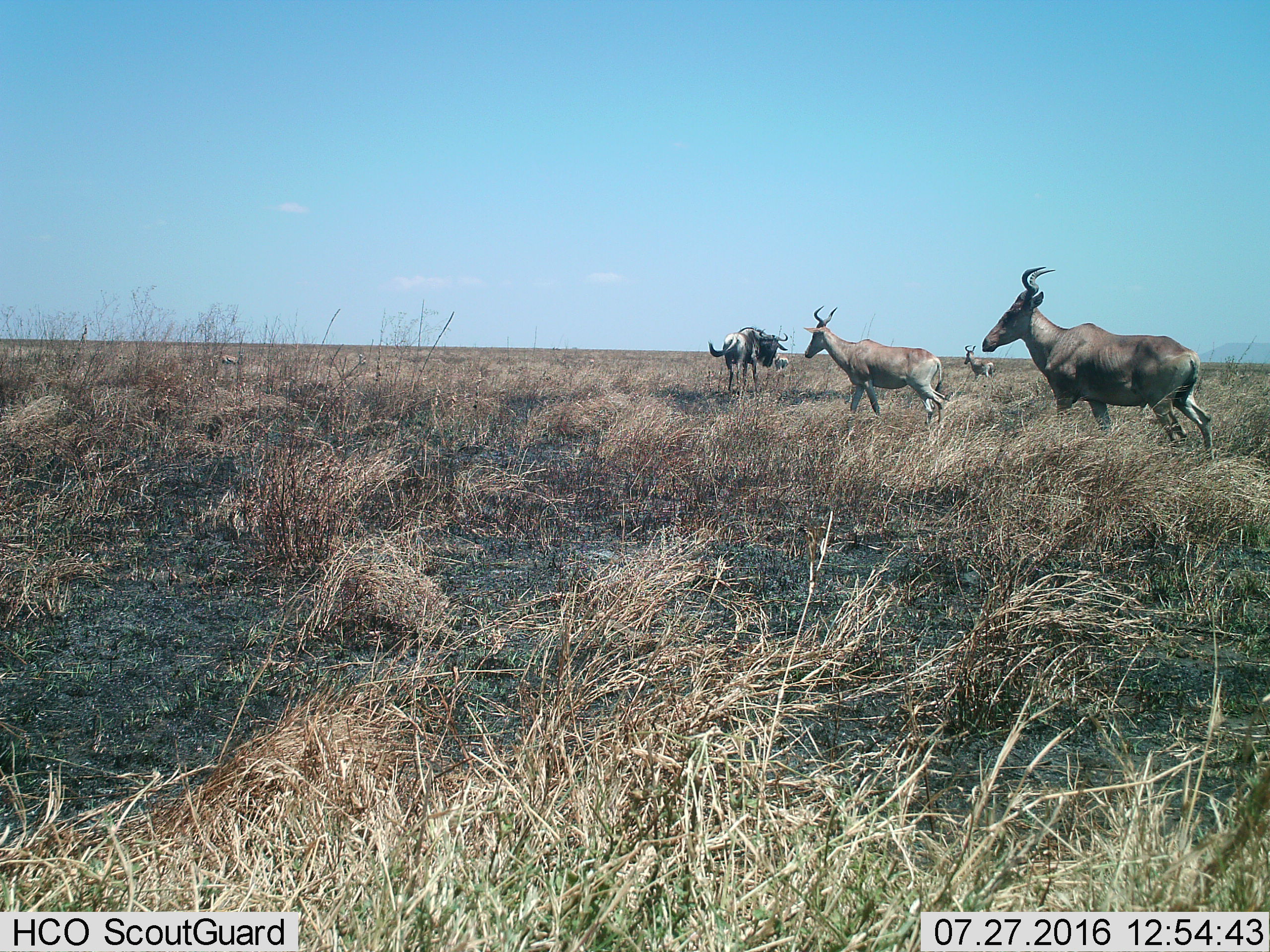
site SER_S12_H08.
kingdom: Animalia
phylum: Chordata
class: Mammalia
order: Artiodactyla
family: Bovidae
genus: Alcelaphus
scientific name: Alcelaphus buselaphus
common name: hartebeest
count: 4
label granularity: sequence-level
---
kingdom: Animalia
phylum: Chordata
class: Mammalia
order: Artiodactyla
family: Bovidae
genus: Connochaetes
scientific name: Connochaetes taurinus taurinus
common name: blue wildebeest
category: wildebeestblue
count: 1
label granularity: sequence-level